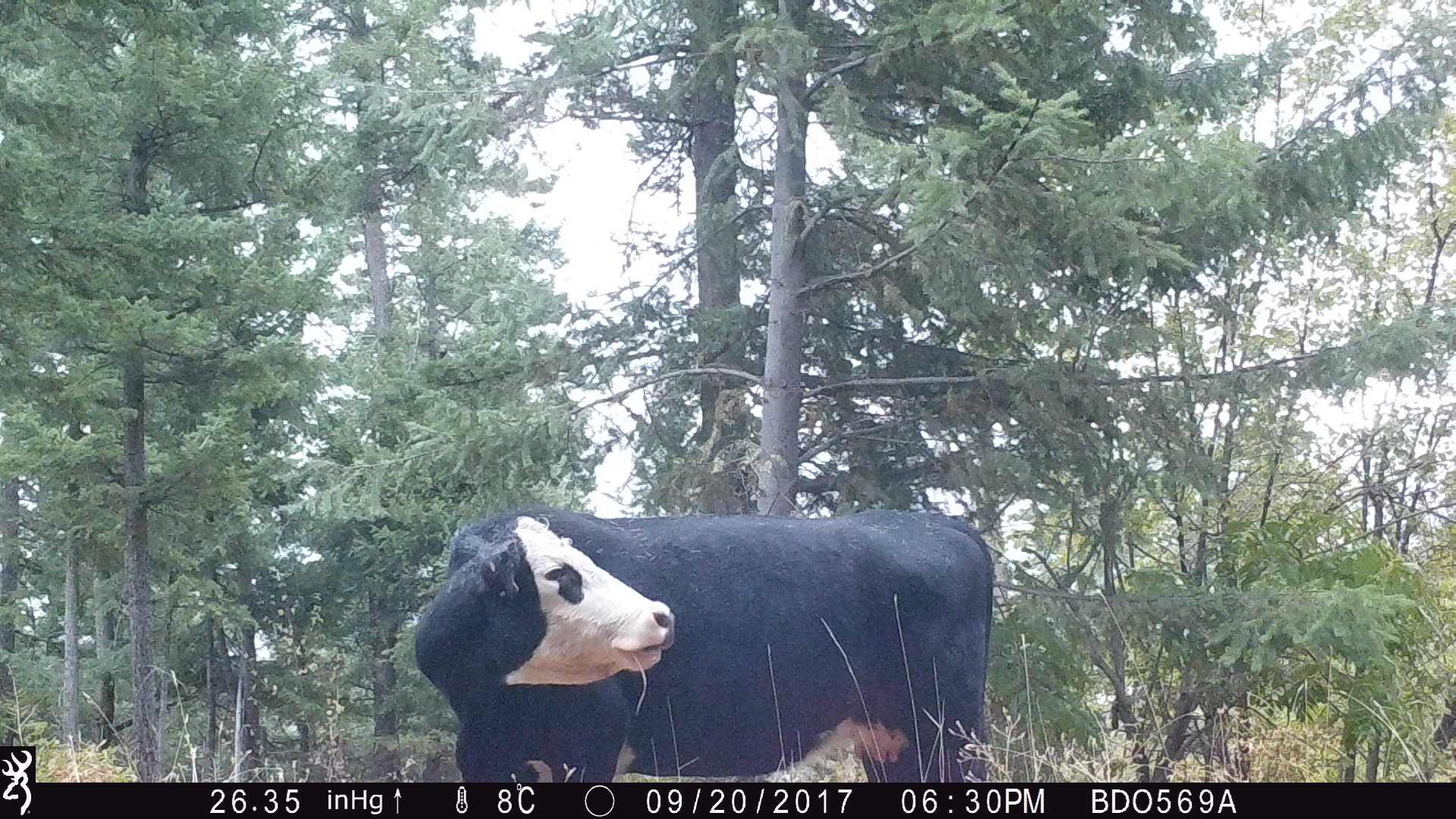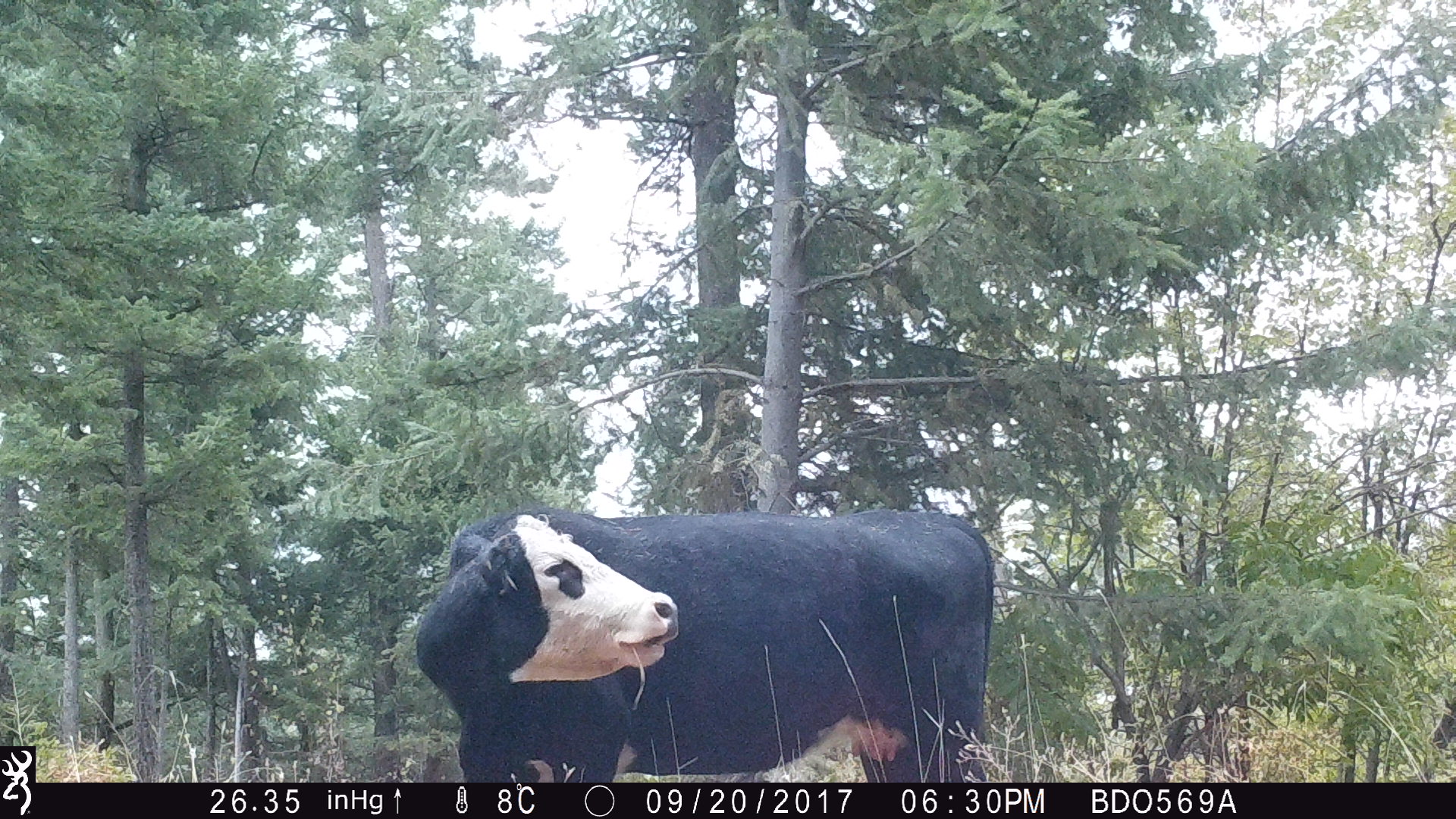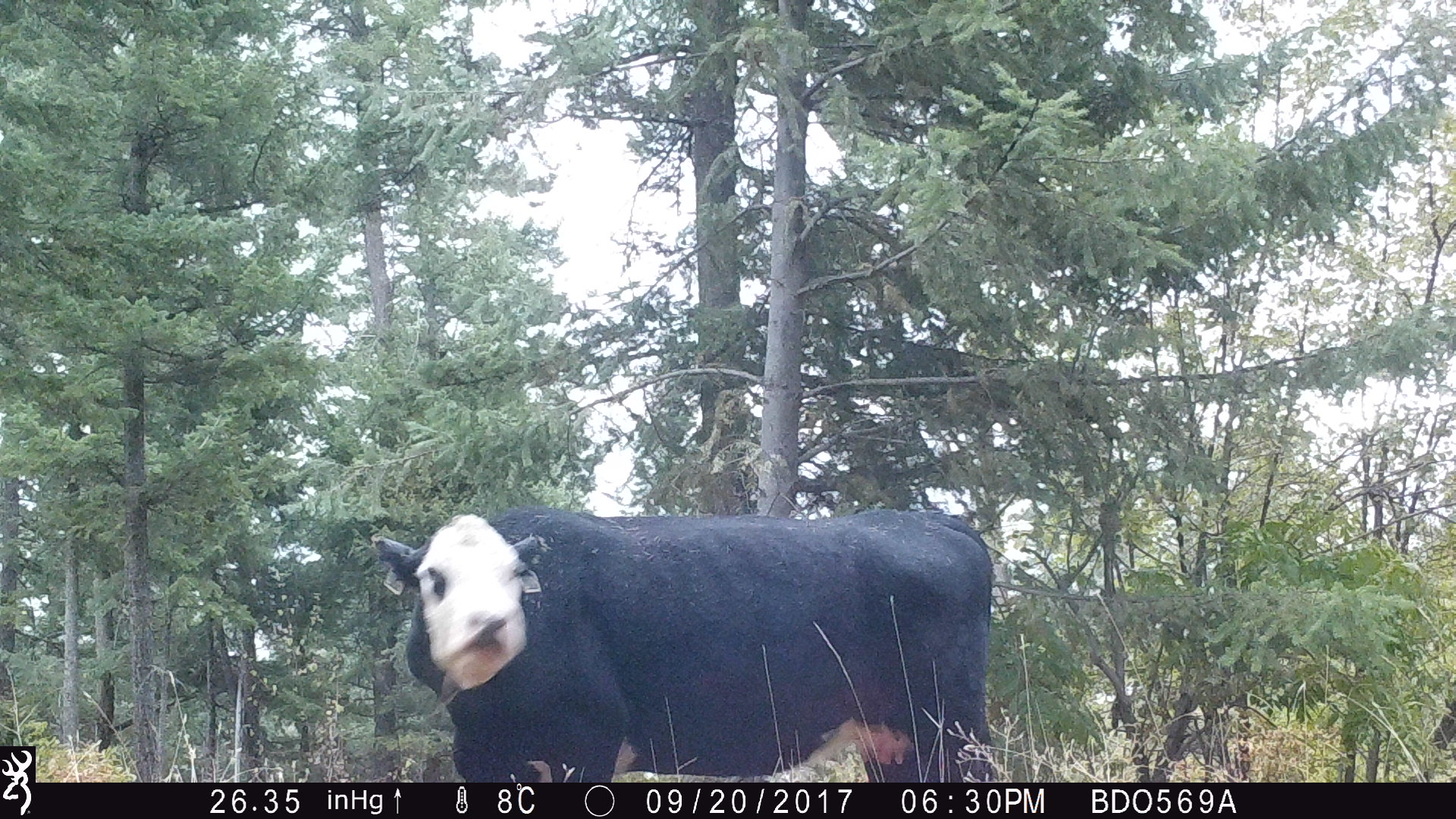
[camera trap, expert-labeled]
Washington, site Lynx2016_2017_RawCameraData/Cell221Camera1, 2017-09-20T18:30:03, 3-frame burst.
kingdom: Animalia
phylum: Chordata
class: Mammalia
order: Artiodactyla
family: Bovidae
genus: Bos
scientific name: Bos taurus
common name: domestic cattle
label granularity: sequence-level